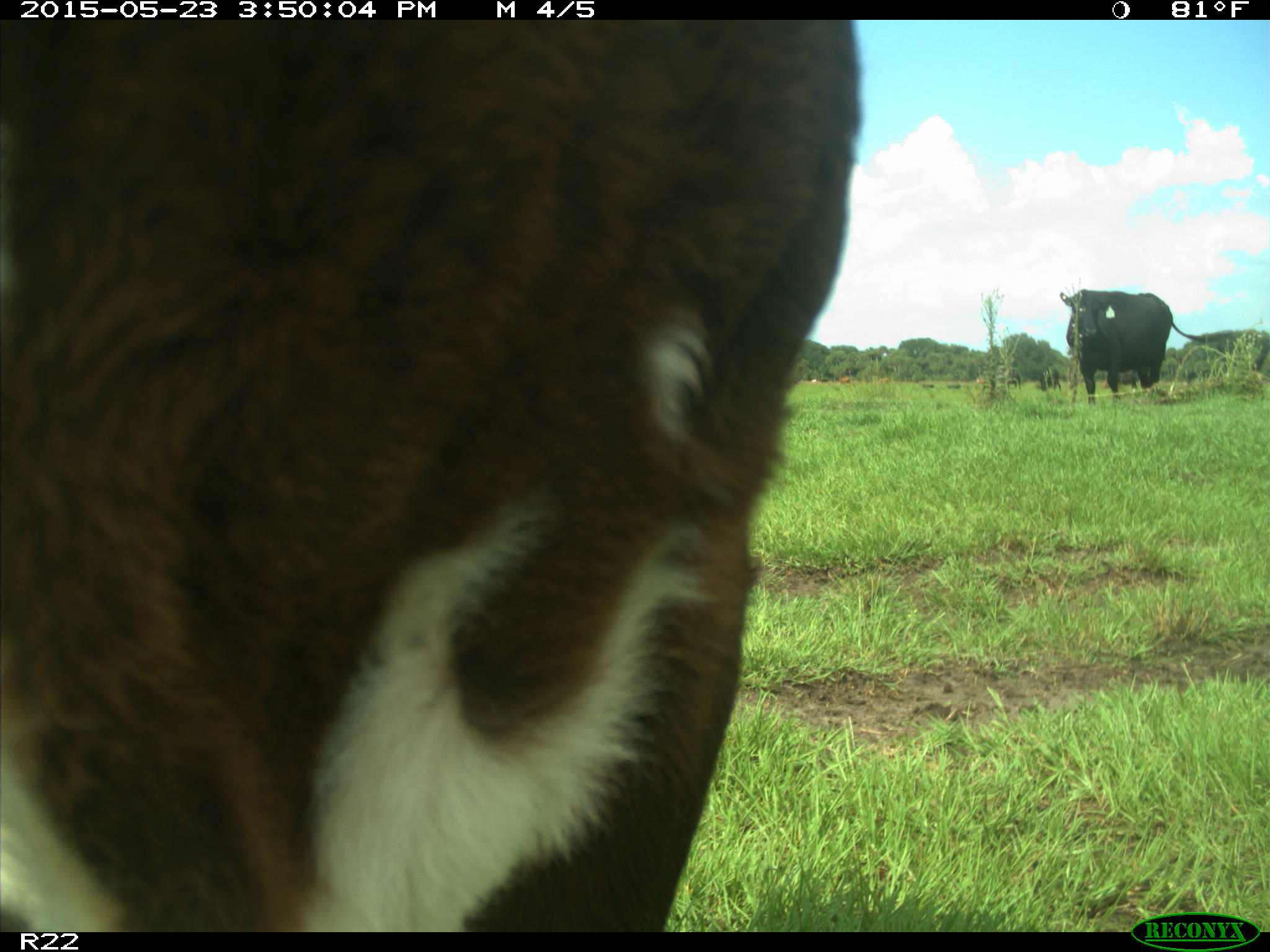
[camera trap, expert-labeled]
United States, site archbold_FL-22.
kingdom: Animalia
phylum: Chordata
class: Mammalia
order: Artiodactyla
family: Bovidae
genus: Bos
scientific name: Bos taurus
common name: domestic cow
Bos taurus (domestic cow).